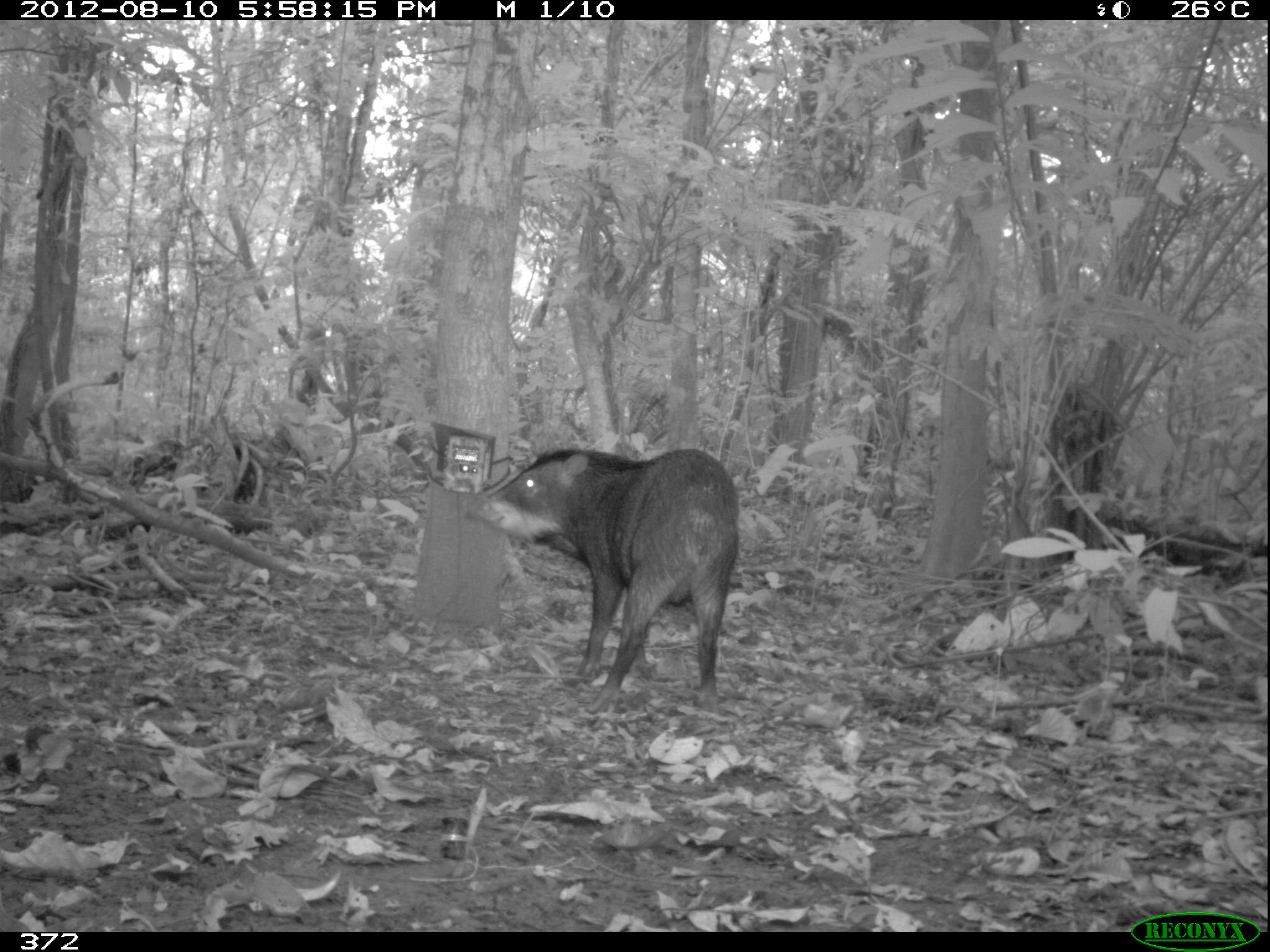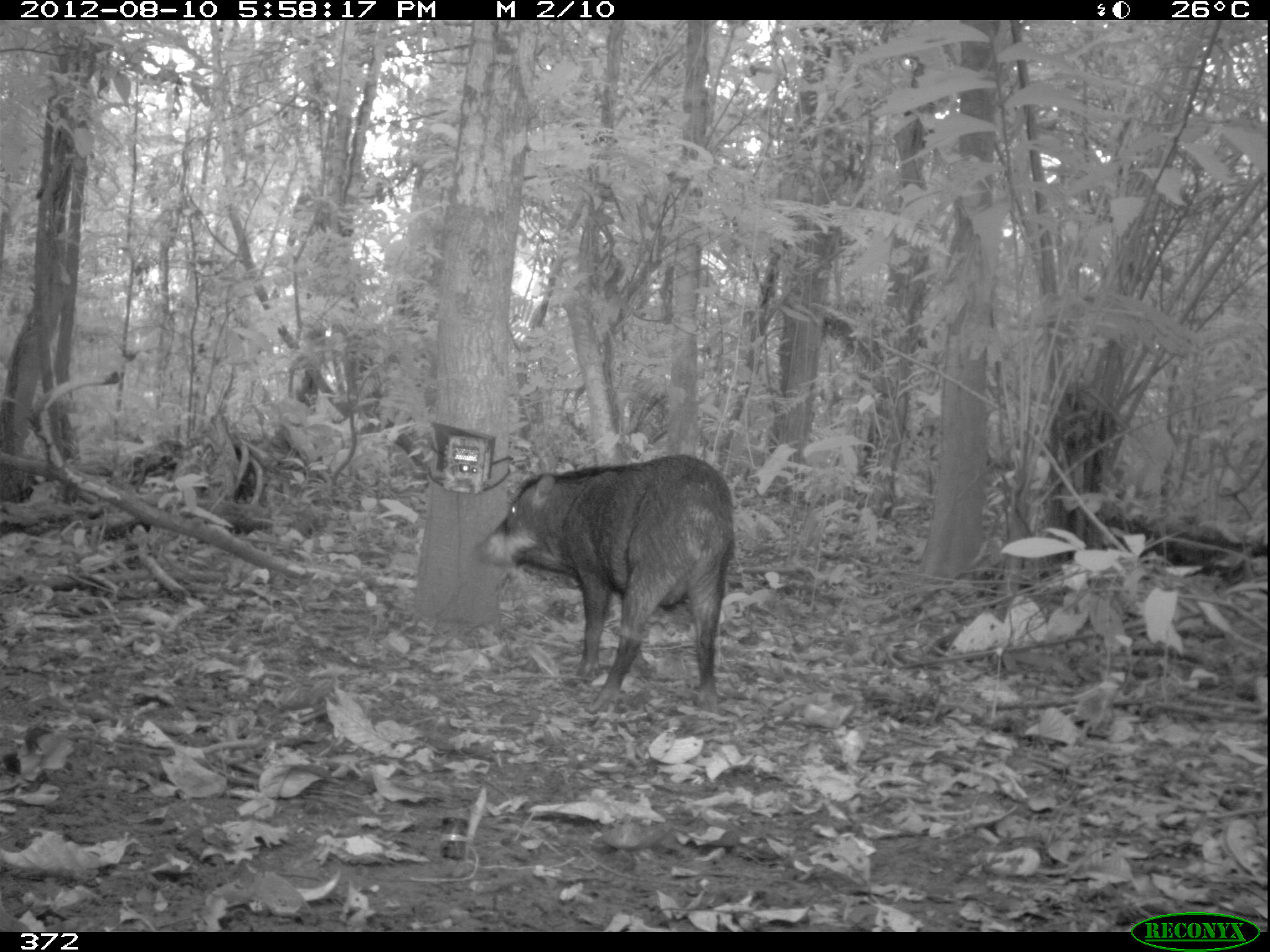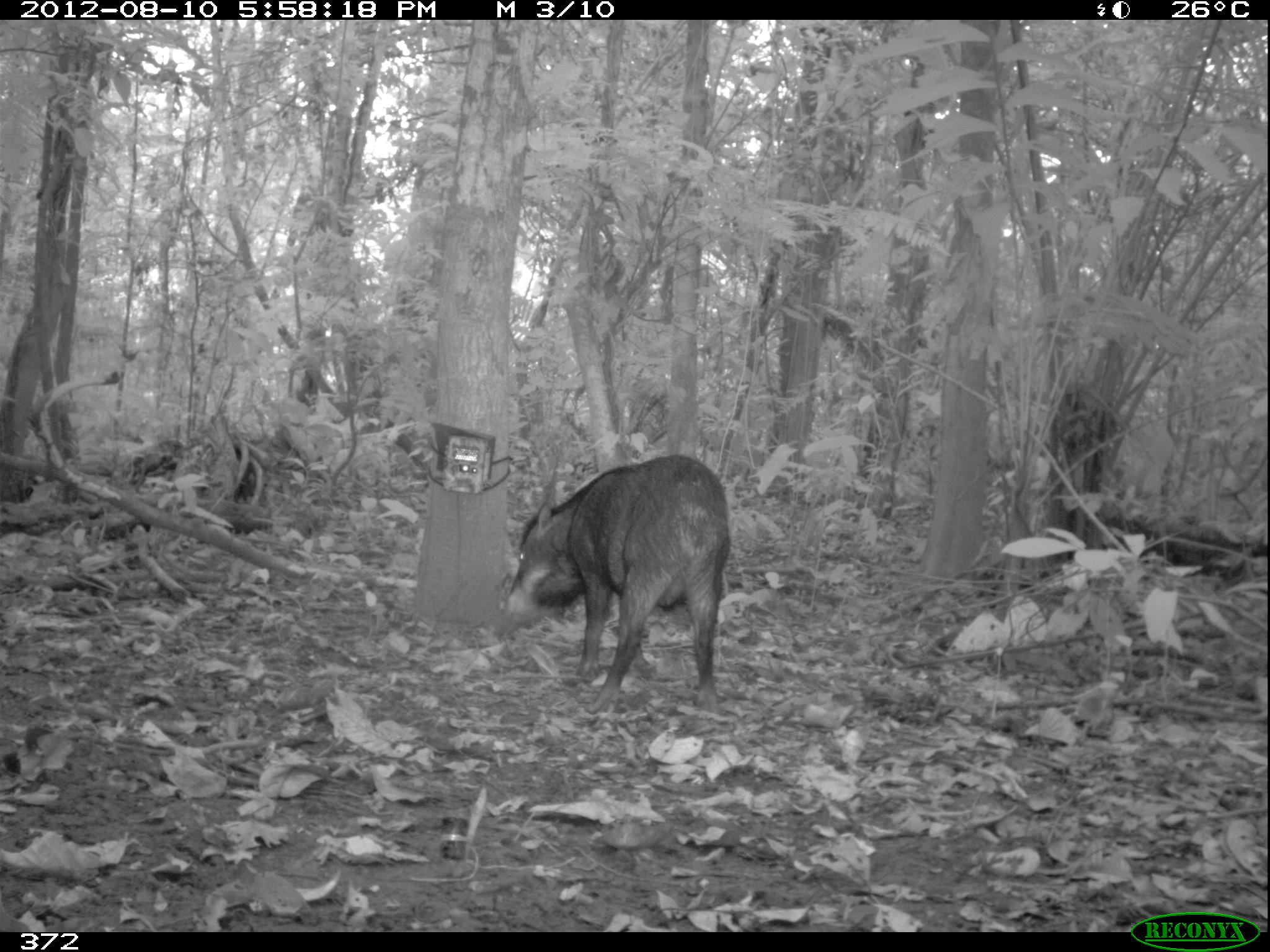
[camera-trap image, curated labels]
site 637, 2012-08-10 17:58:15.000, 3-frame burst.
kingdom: Animalia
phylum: Chordata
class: Mammalia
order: Artiodactyla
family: Tayassuidae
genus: Tayassu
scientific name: Tayassu pecari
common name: white-lipped peccary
Tayassu pecari (white-lipped peccary).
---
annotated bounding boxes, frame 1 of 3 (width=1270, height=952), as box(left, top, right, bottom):
tayassu pecari: box(460, 444, 740, 715)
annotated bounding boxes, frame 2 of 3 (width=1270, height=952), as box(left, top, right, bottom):
tayassu pecari: box(469, 452, 735, 710)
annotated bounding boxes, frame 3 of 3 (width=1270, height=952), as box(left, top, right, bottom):
tayassu pecari: box(499, 451, 731, 715)